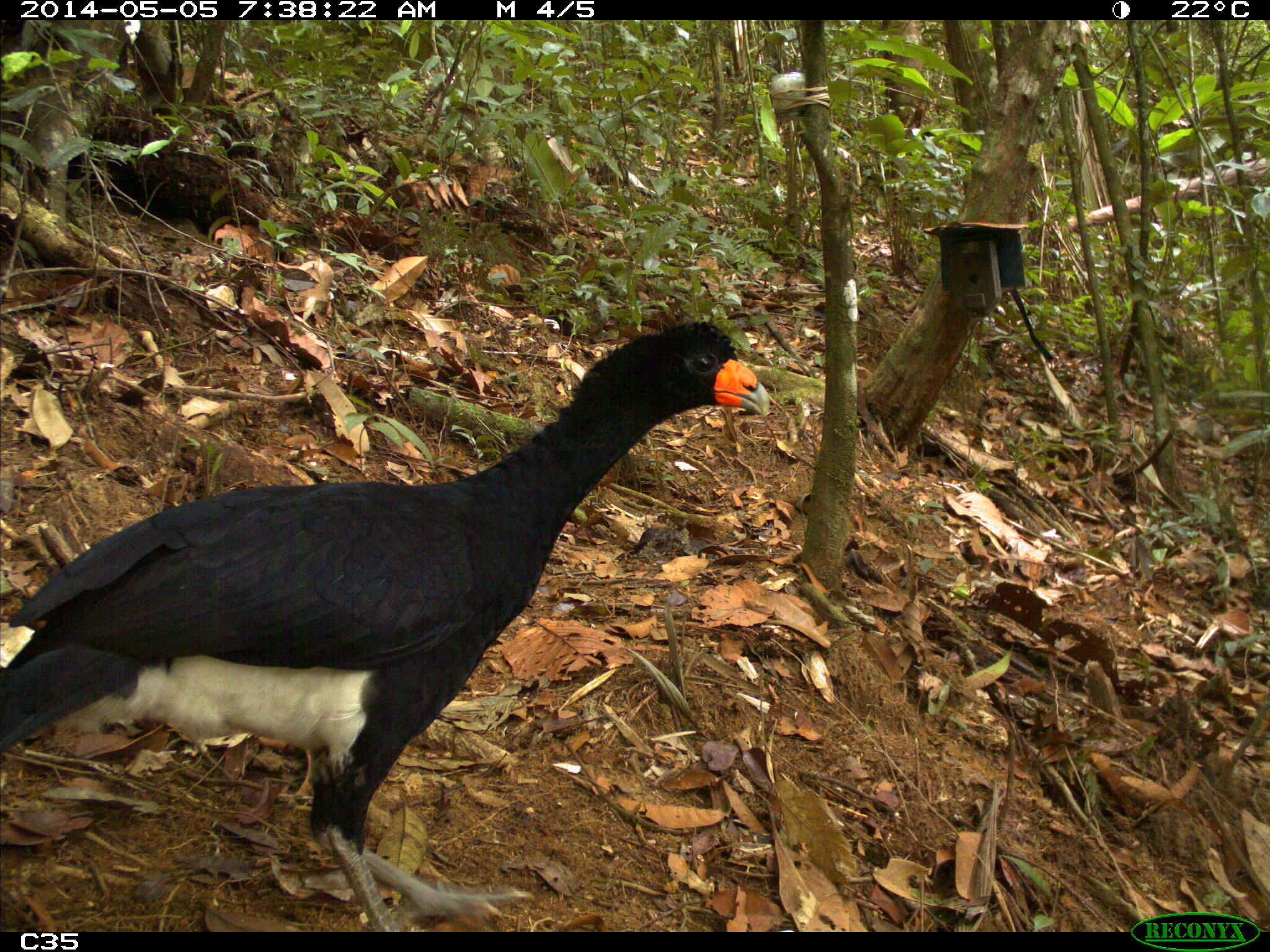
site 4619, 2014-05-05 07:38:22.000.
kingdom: Animalia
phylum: Chordata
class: Aves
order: Galliformes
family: Cracidae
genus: Crax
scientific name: Crax alector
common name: black curassow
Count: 1.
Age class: adult.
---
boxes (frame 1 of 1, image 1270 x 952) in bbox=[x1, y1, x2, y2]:
crax alector: bbox=[0, 319, 770, 932]